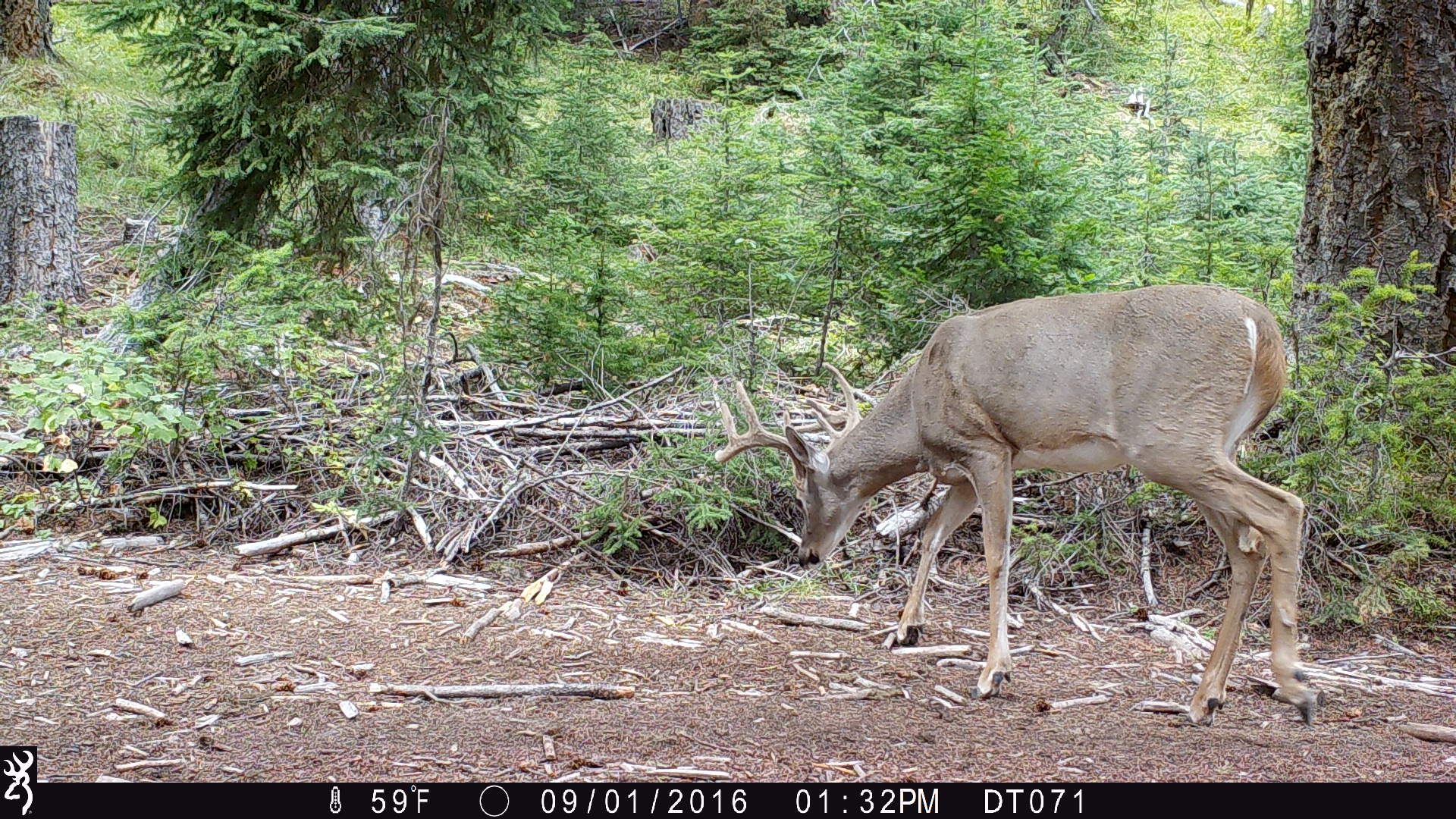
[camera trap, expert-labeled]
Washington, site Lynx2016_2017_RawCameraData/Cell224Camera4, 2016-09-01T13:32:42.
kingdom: Animalia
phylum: Chordata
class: Mammalia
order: Artiodactyla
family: Cervidae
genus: Odocoileus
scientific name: Odocoileus virginianus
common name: white-tailed deer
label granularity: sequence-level